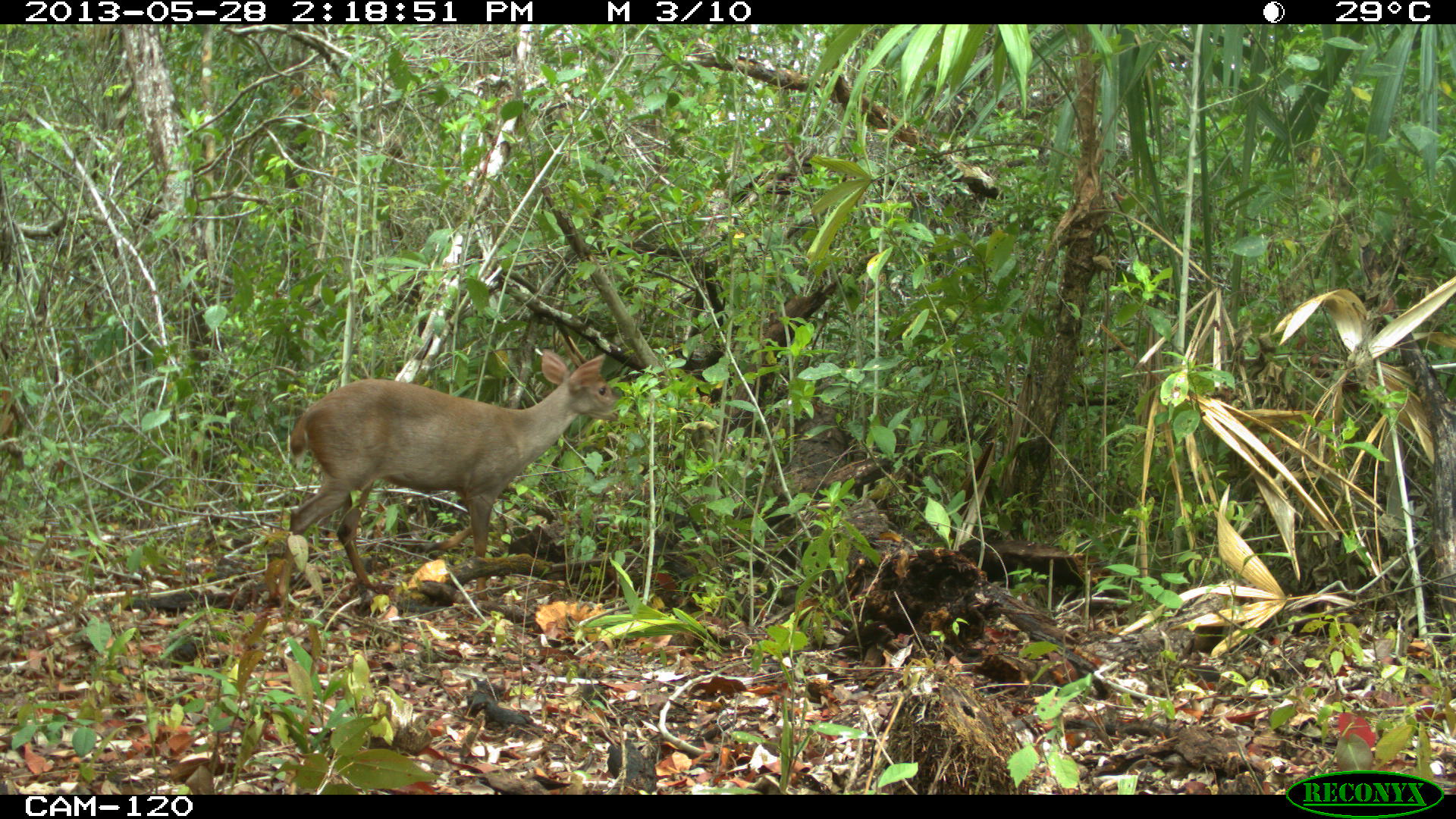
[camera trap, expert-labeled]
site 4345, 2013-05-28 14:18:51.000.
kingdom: Animalia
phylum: Chordata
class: Mammalia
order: Artiodactyla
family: Cervidae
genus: Odocoileus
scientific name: Odocoileus pandora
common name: yucatán brown brocket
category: mazama pandora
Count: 1.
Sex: male.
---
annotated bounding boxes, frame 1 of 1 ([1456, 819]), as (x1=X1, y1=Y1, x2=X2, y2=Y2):
mazama pandora: (x1=276, y1=348, x2=621, y2=610)